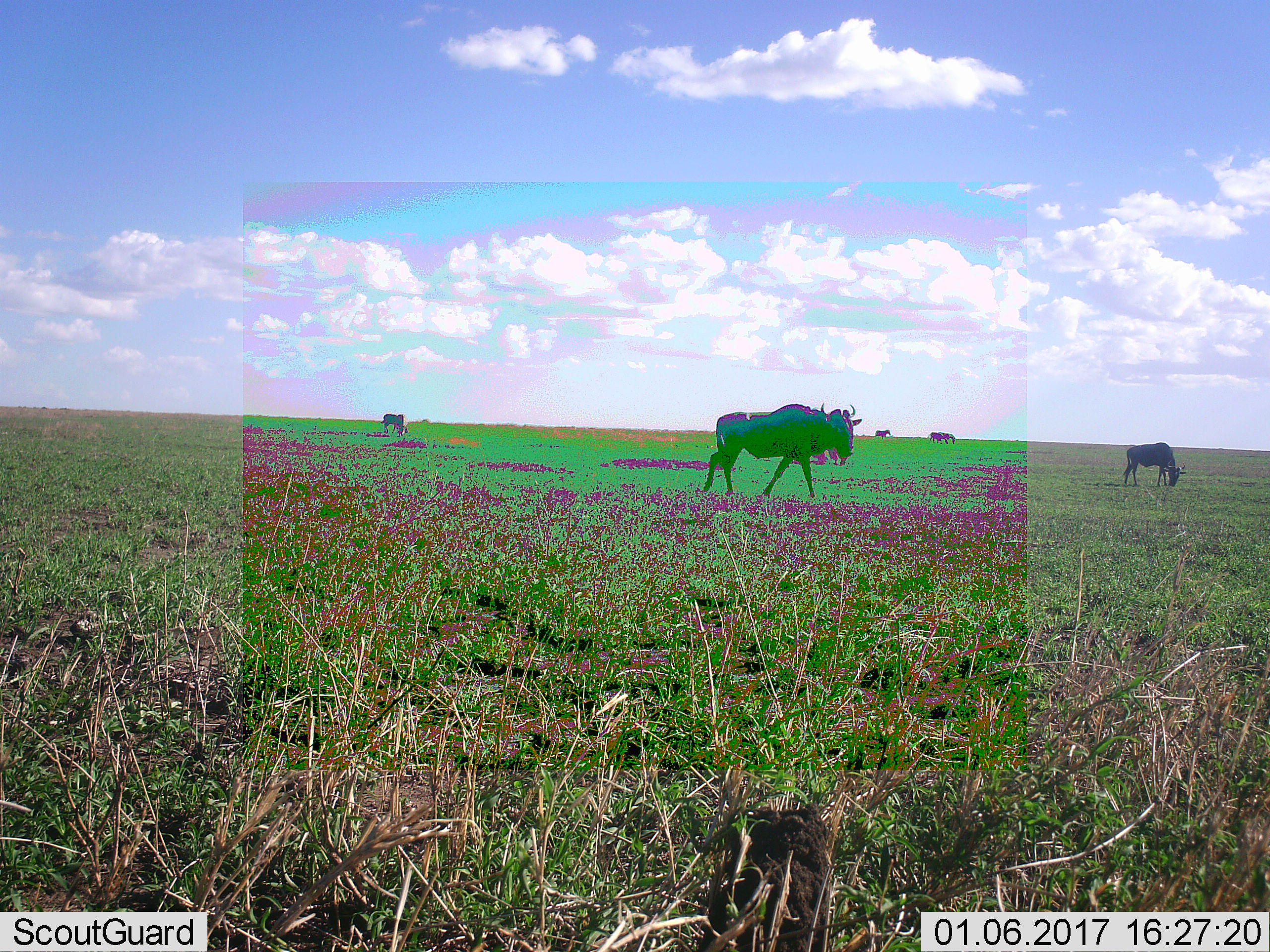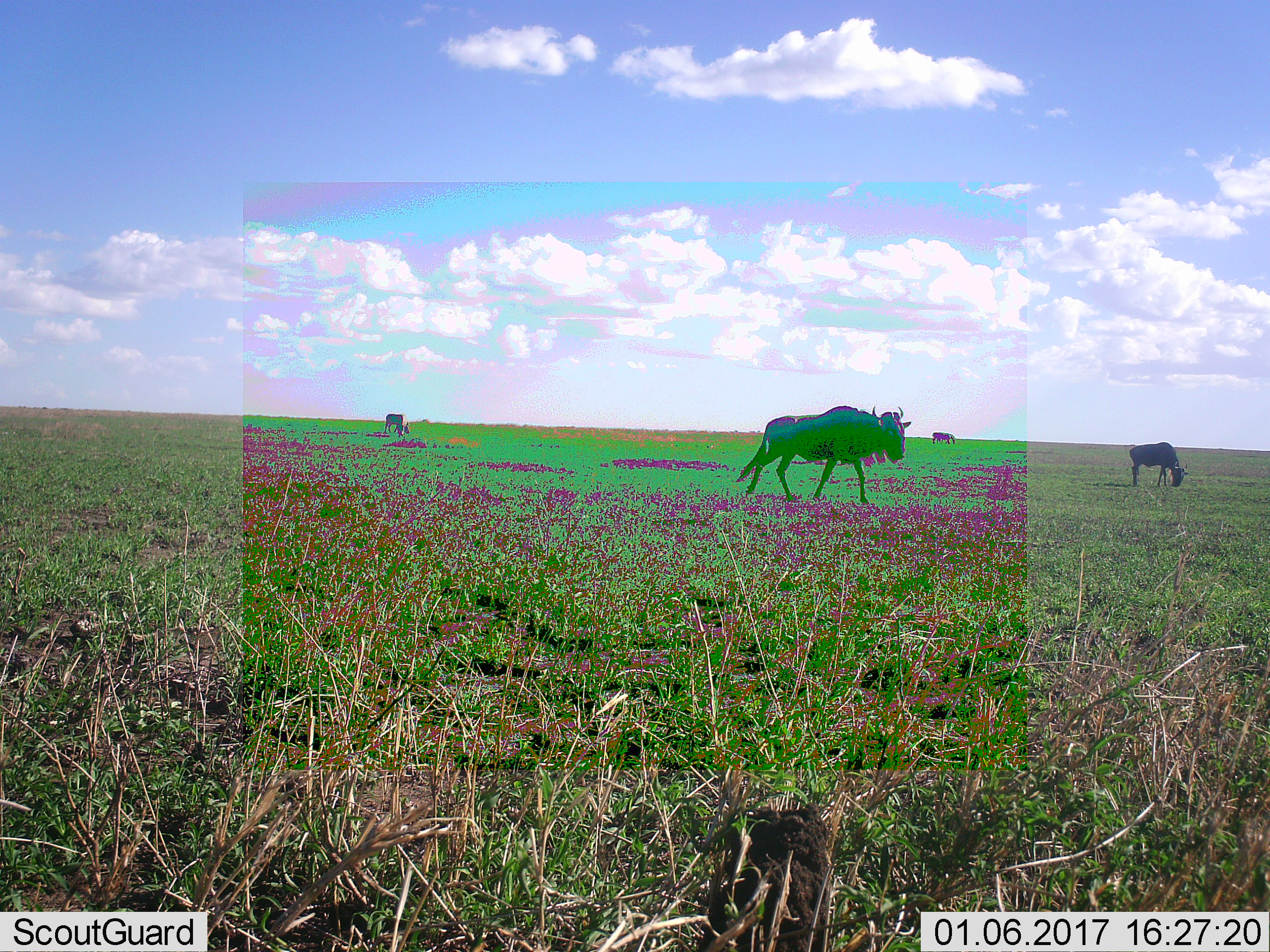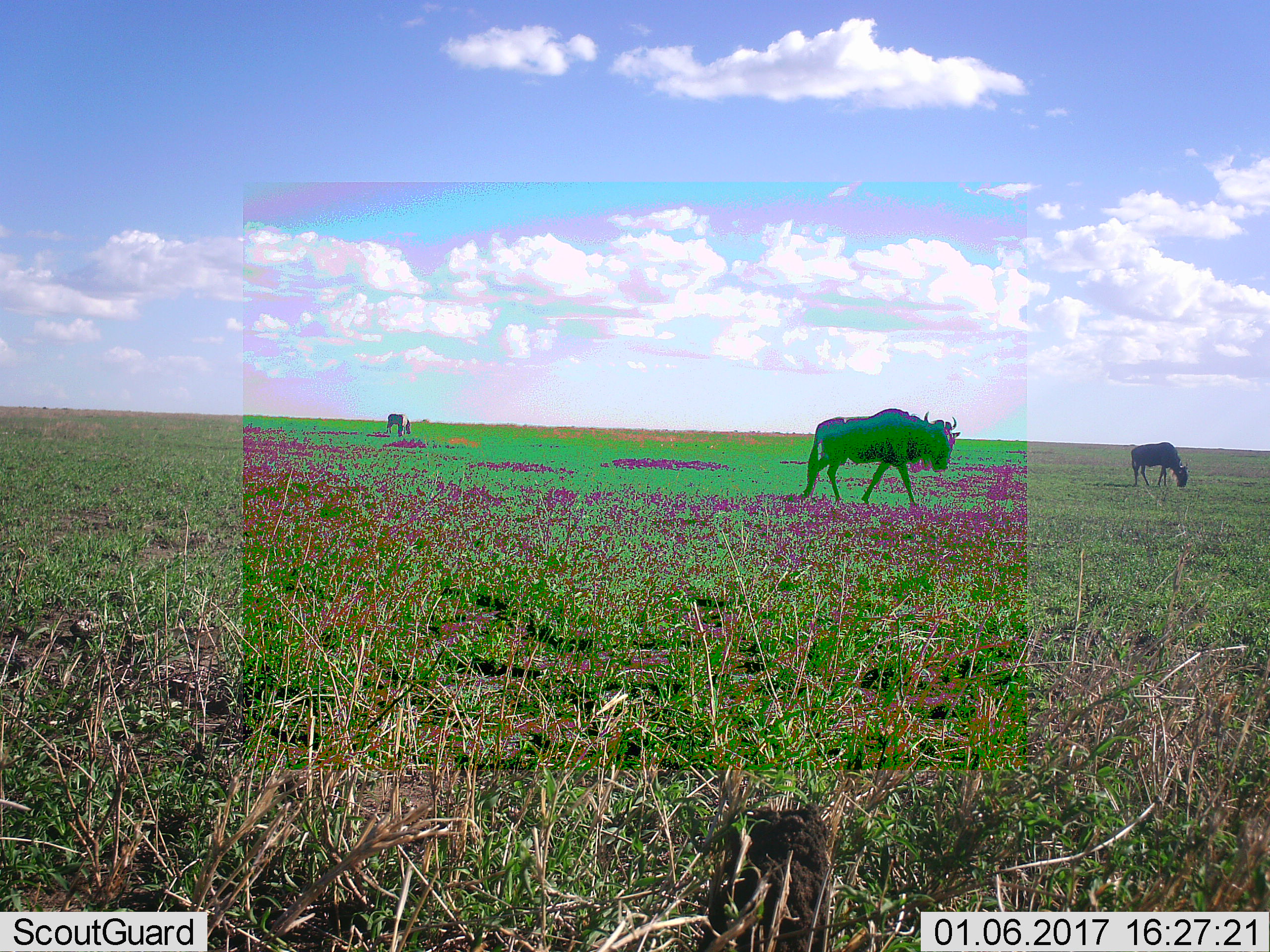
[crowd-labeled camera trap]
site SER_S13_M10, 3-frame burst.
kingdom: Animalia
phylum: Chordata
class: Mammalia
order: Artiodactyla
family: Bovidae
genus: Connochaetes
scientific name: Connochaetes taurinus taurinus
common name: blue wildebeest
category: wildebeestblue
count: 5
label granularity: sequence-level